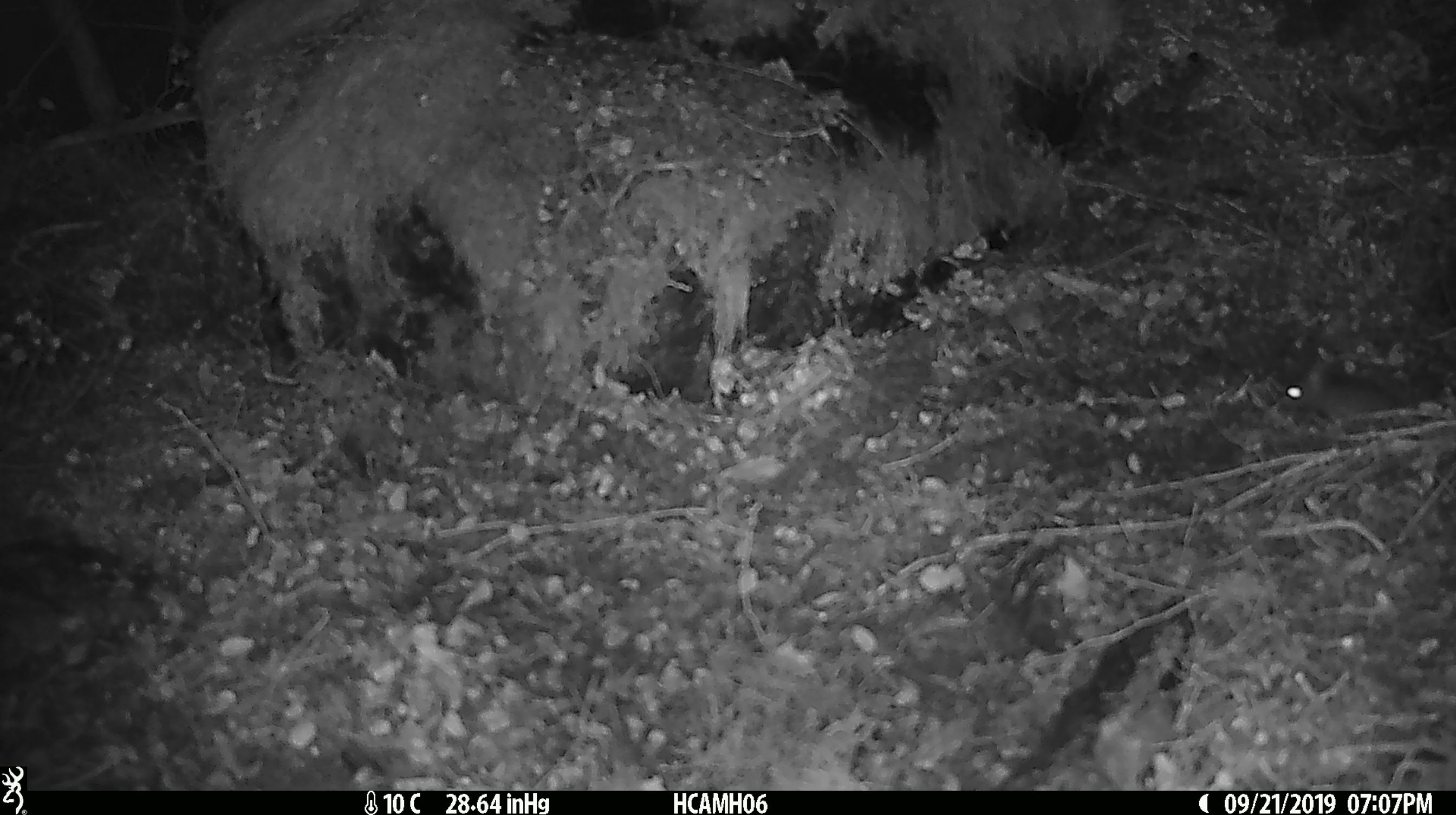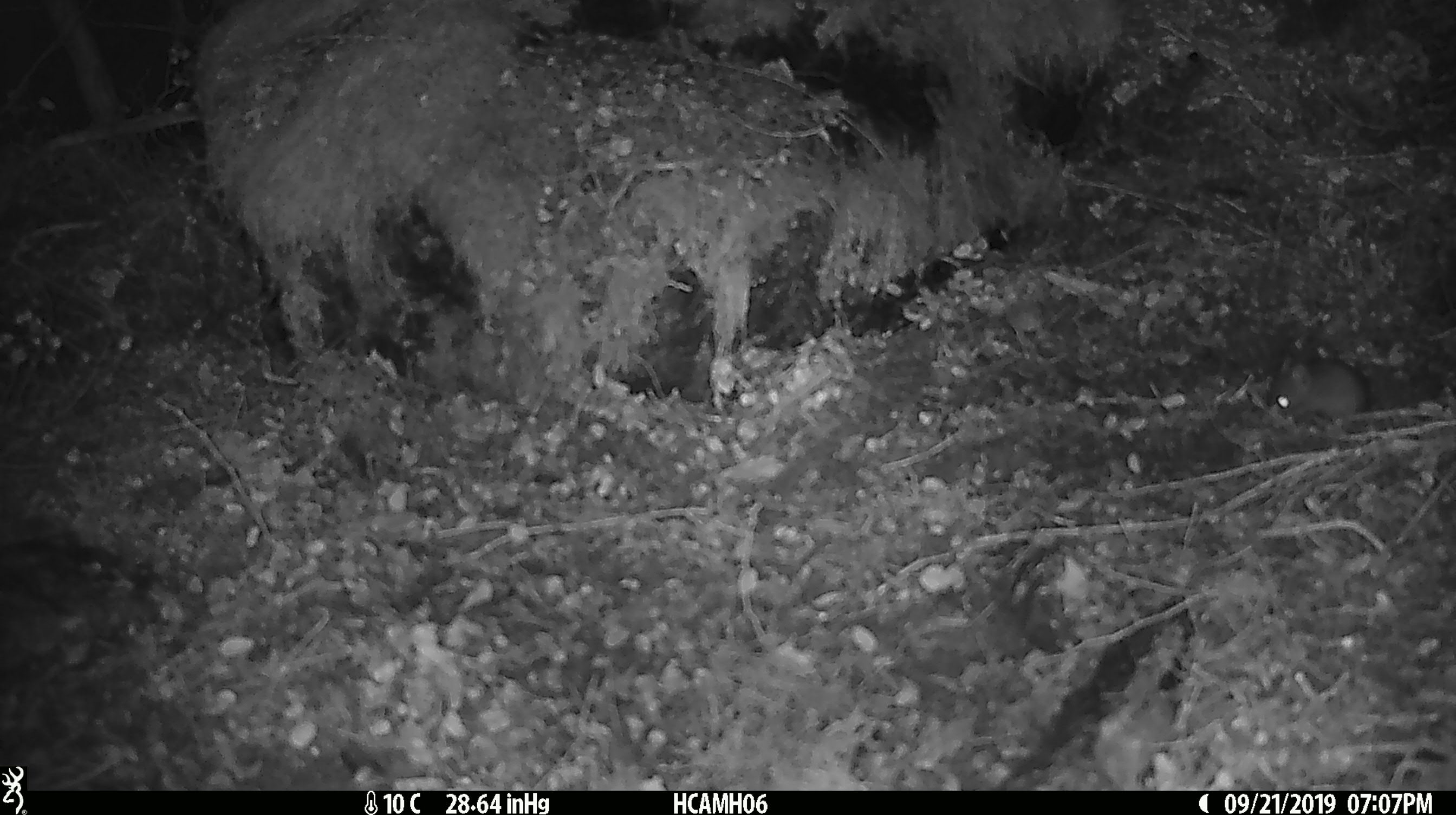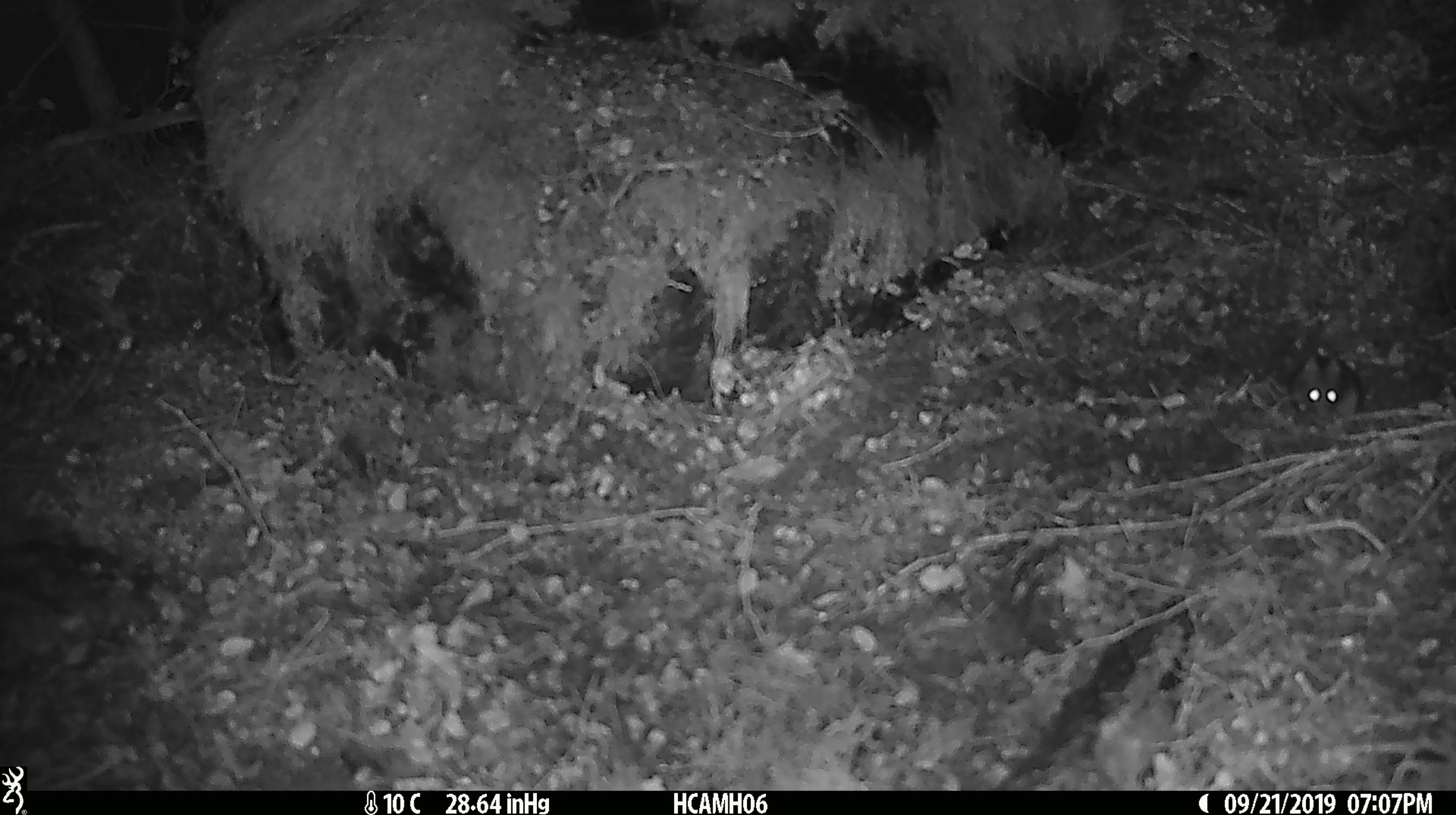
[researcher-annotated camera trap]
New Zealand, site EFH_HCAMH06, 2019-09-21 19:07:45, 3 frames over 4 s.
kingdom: Animalia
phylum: Chordata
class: Mammalia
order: Rodentia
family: Muridae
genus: Mus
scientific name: Mus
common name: mouse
Mouse (Mus).